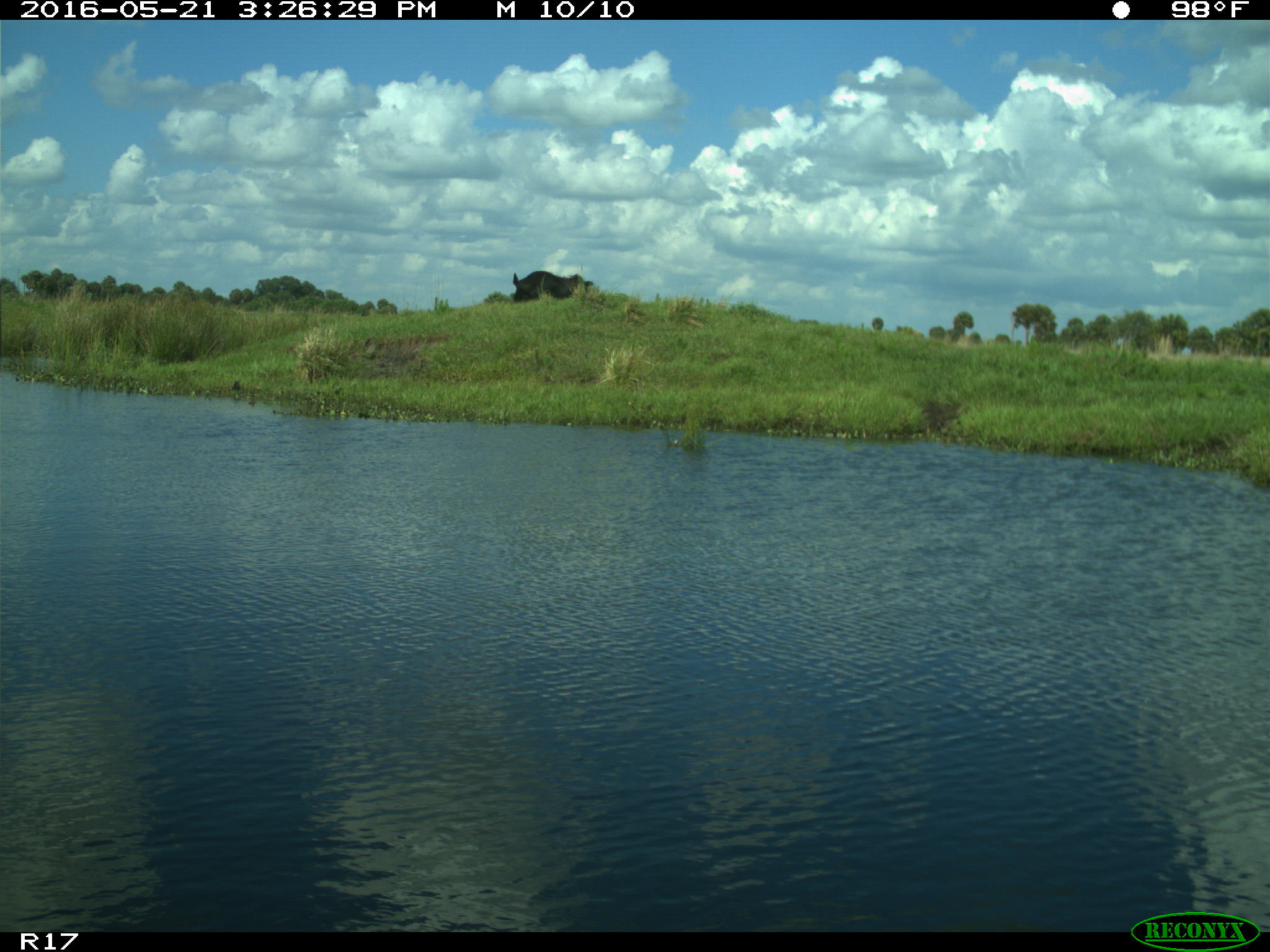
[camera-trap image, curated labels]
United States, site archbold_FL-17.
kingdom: Animalia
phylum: Chordata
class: Mammalia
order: Artiodactyla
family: Bovidae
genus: Bos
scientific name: Bos taurus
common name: domestic cow